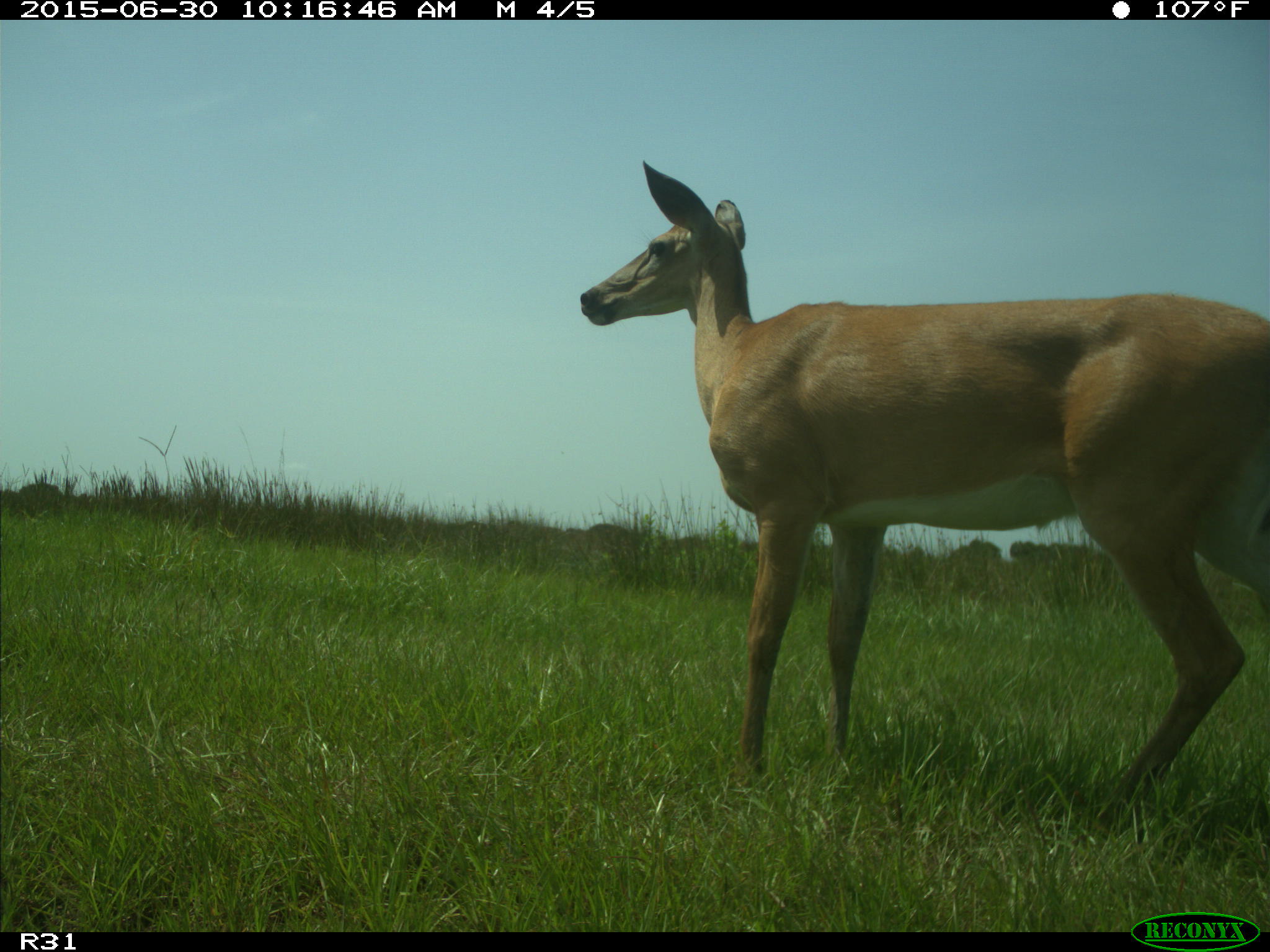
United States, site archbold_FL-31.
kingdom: Animalia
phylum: Chordata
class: Mammalia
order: Artiodactyla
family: Cervidae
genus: Odocoileus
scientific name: Odocoileus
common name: deer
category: unidentified deer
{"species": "unidentified deer (deer) (Odocoileus)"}